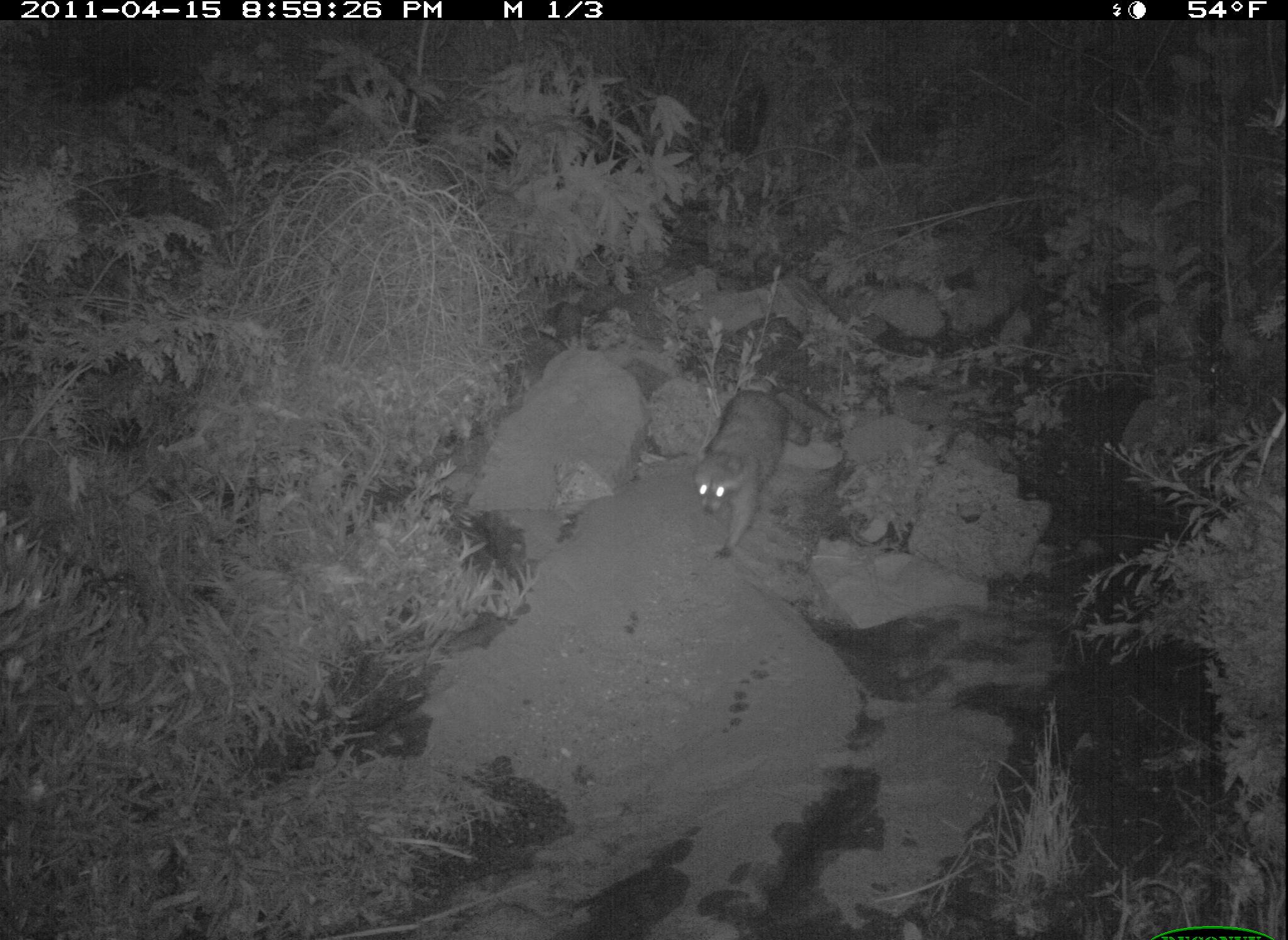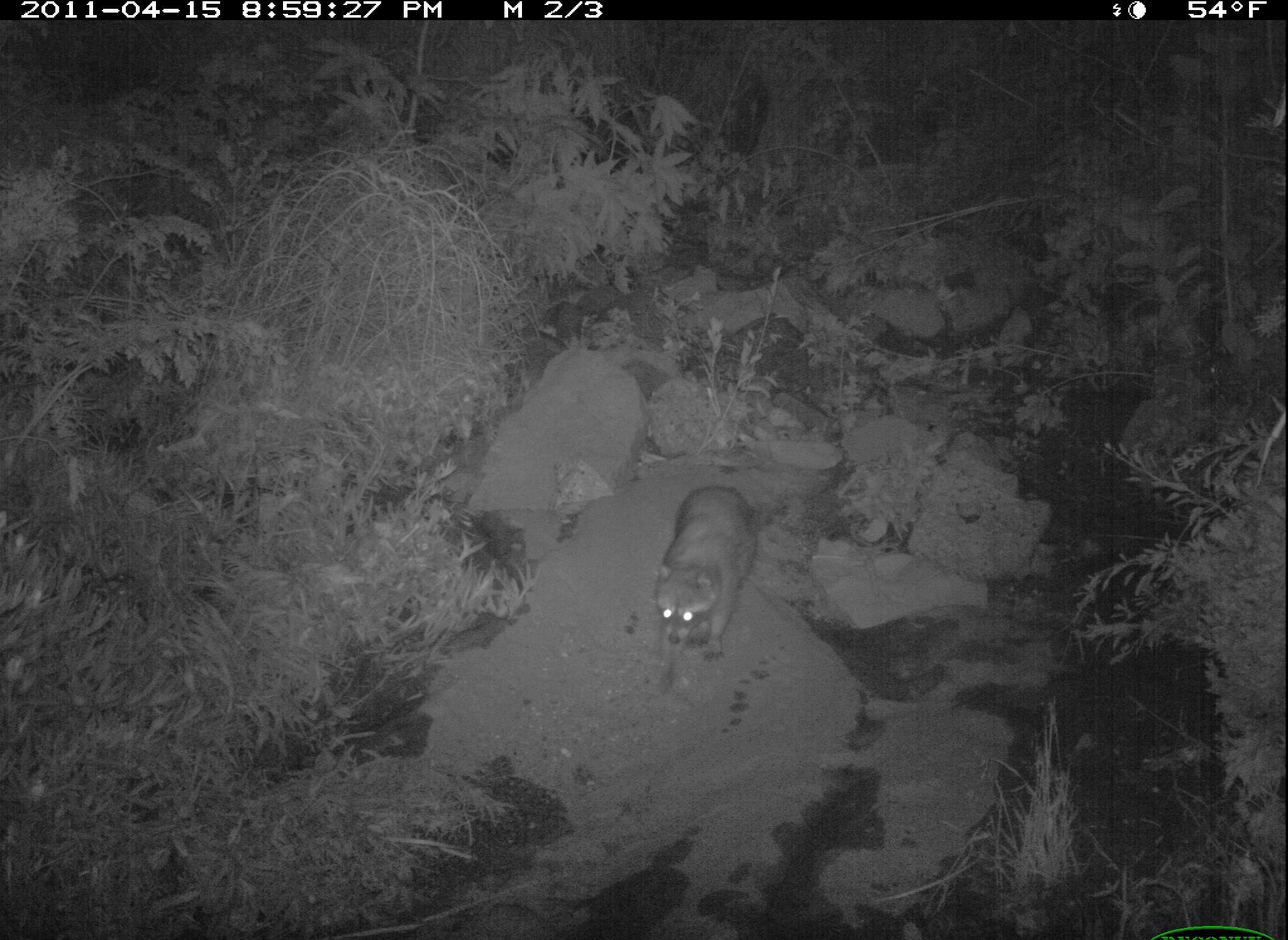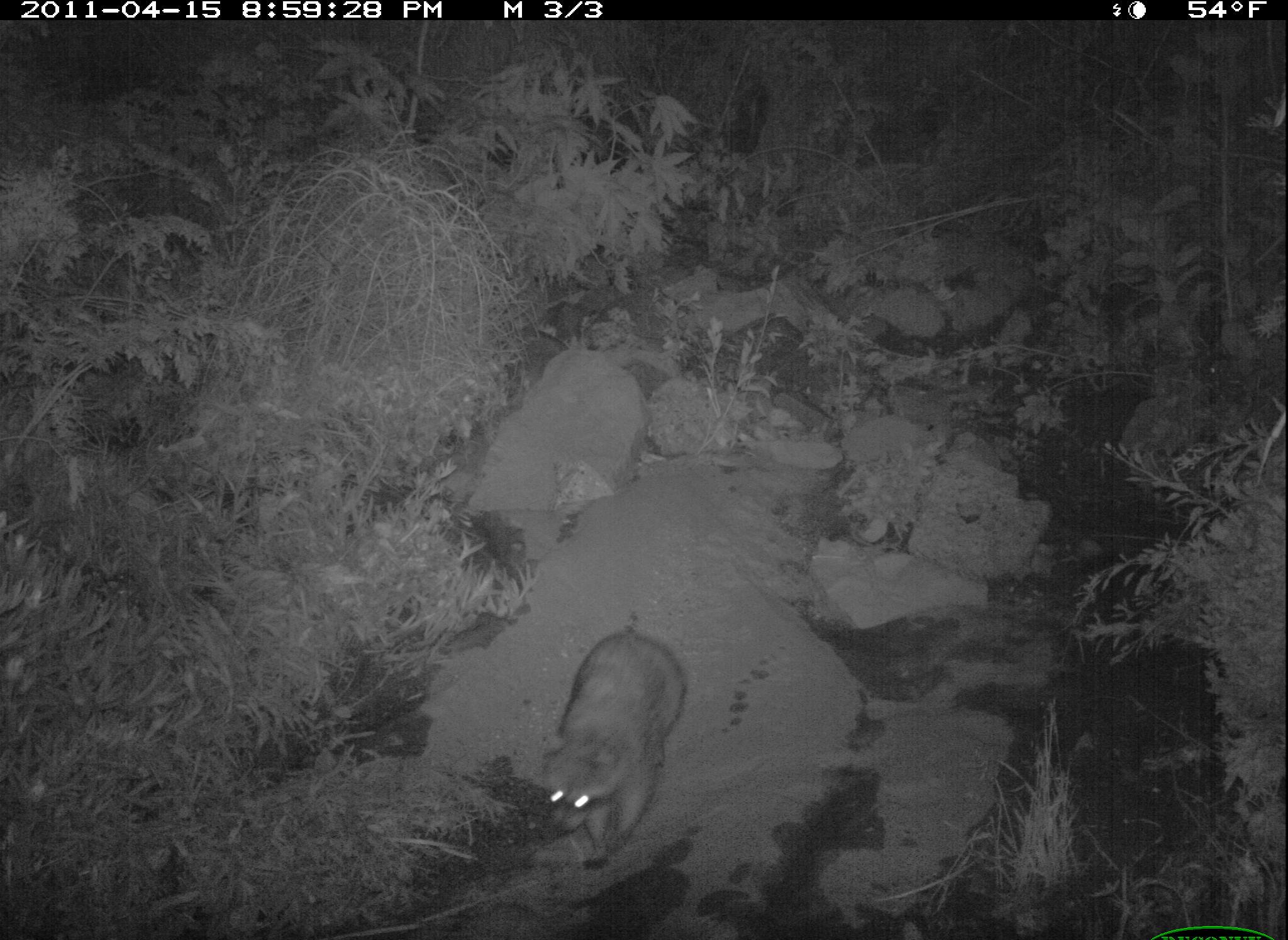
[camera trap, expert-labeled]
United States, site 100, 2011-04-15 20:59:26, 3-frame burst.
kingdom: Animalia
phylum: Chordata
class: Mammalia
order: Carnivora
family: Procyonidae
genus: Procyon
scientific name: Procyon lotor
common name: raccoon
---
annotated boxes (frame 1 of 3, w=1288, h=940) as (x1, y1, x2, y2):
raccoon: (689, 361, 803, 562)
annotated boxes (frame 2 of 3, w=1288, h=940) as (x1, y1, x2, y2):
raccoon: (644, 477, 795, 705)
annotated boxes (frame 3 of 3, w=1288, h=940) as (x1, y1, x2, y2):
raccoon: (528, 614, 699, 870)